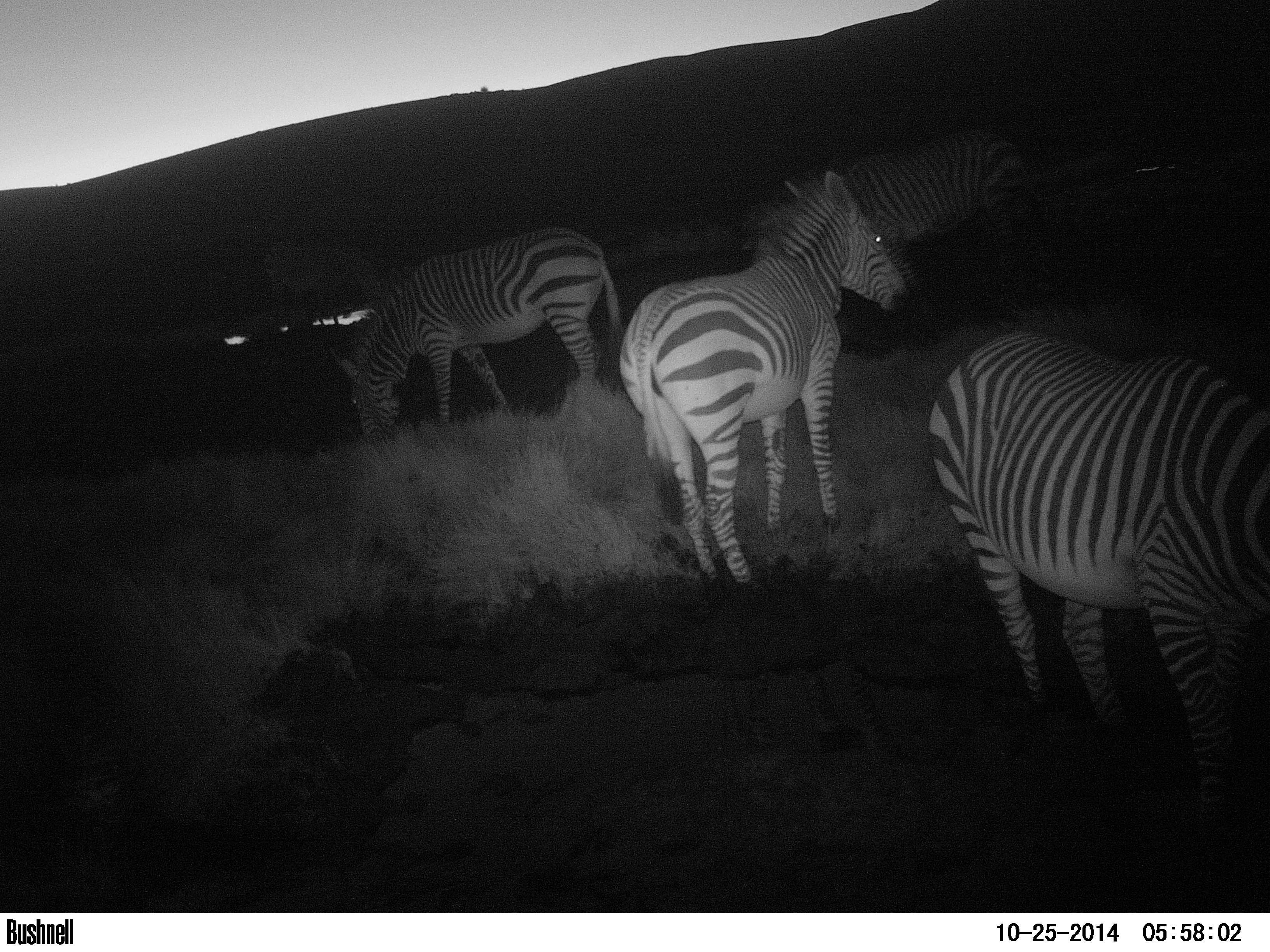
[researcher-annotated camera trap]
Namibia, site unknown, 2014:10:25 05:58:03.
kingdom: Animalia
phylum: Chordata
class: Mammalia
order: Perissodactyla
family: Equidae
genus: Equus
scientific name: Equus zebra hartmannae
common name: hartmann's mountain zebra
Equus zebra hartmannae (hartmann's mountain zebra).